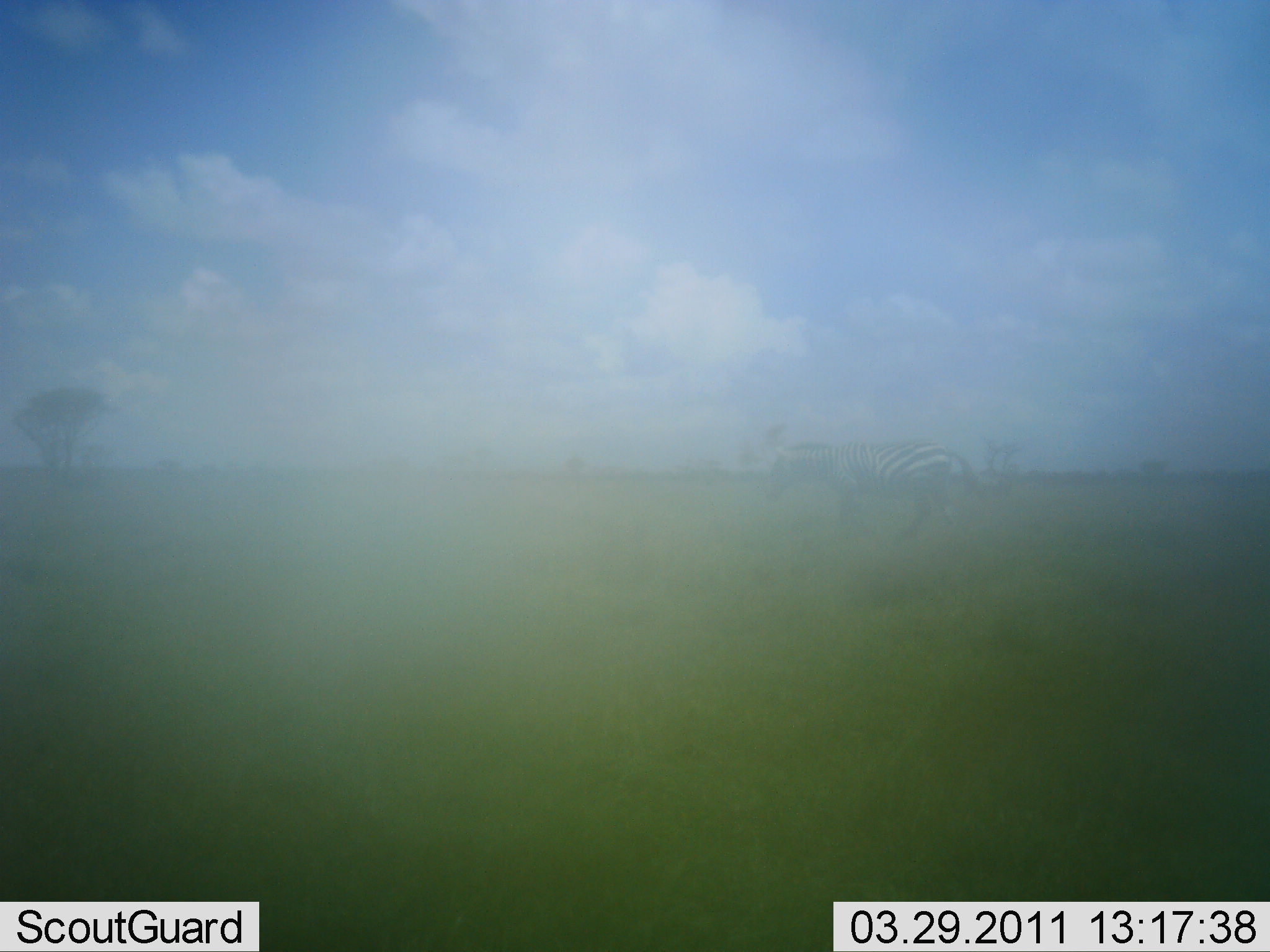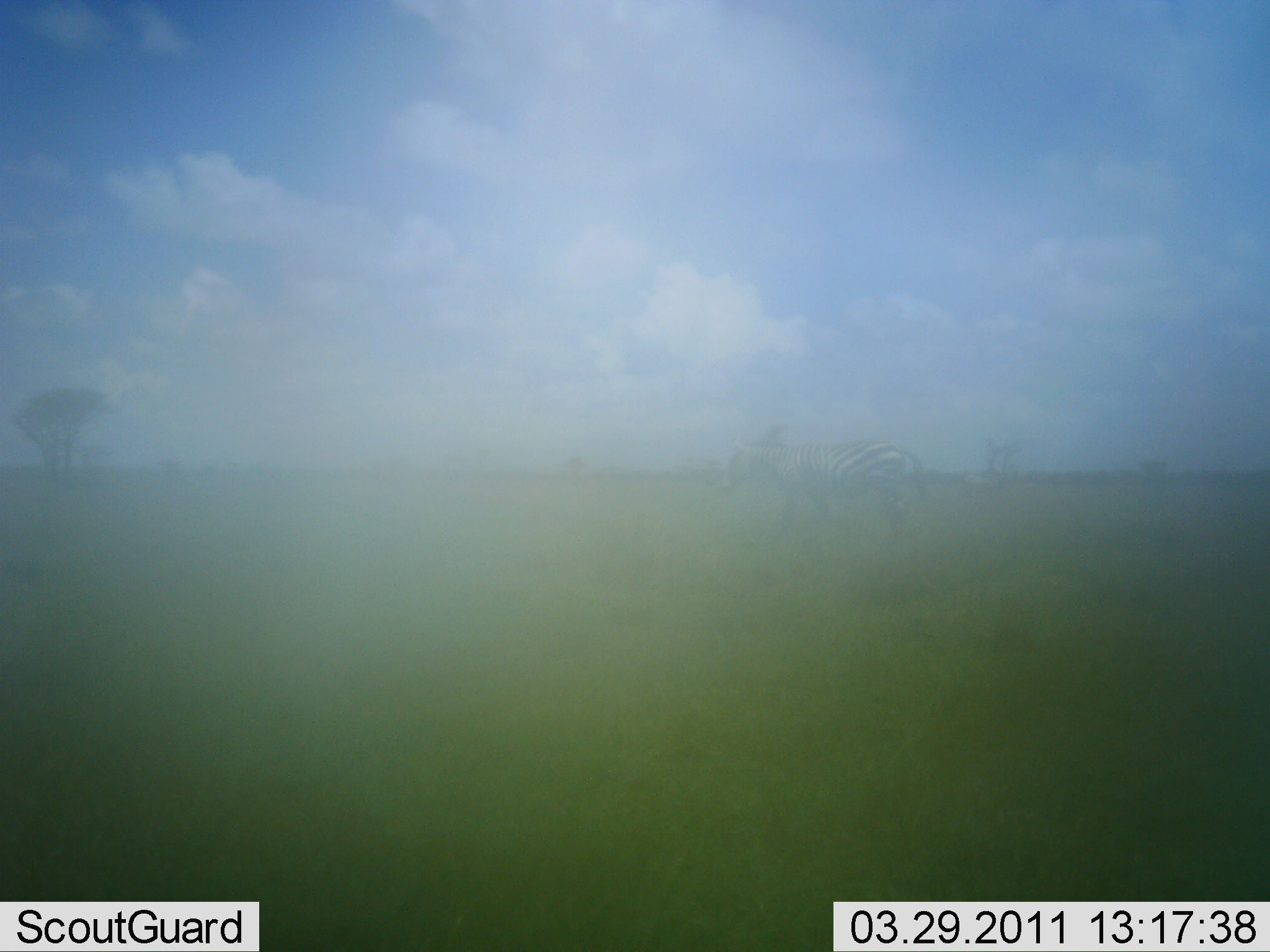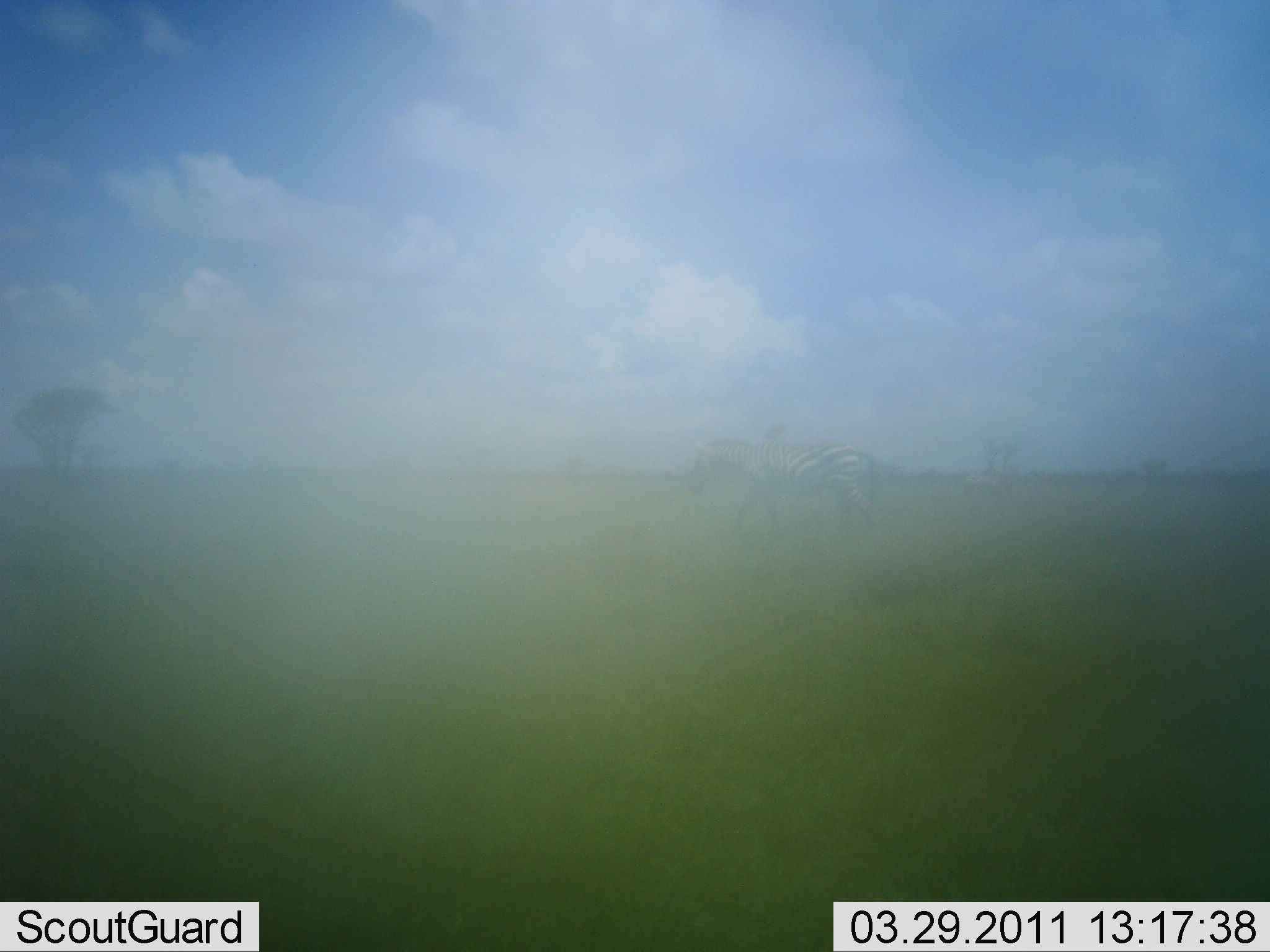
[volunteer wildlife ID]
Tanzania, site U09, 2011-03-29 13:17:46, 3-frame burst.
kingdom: Animalia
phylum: Chordata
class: Mammalia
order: Perissodactyla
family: Equidae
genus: Equus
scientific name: Equus quagga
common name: plains zebra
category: zebra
Zebra (plains zebra) (Equus quagga), count 1. Behavior (volunteer vote fractions): standing 0%, resting 0%, moving 100%, interacting 0%. Young present (vote fraction): 0%. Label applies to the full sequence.